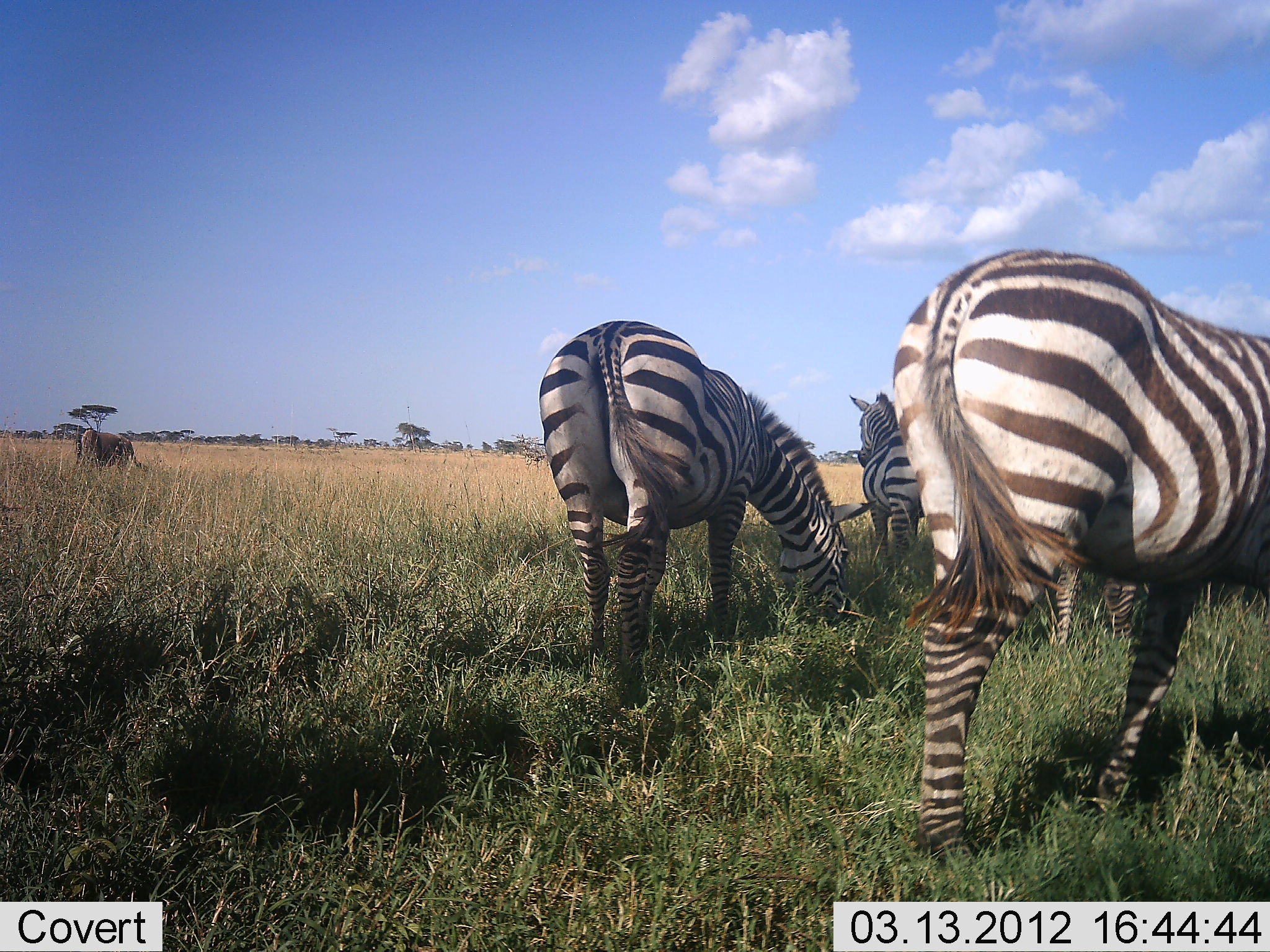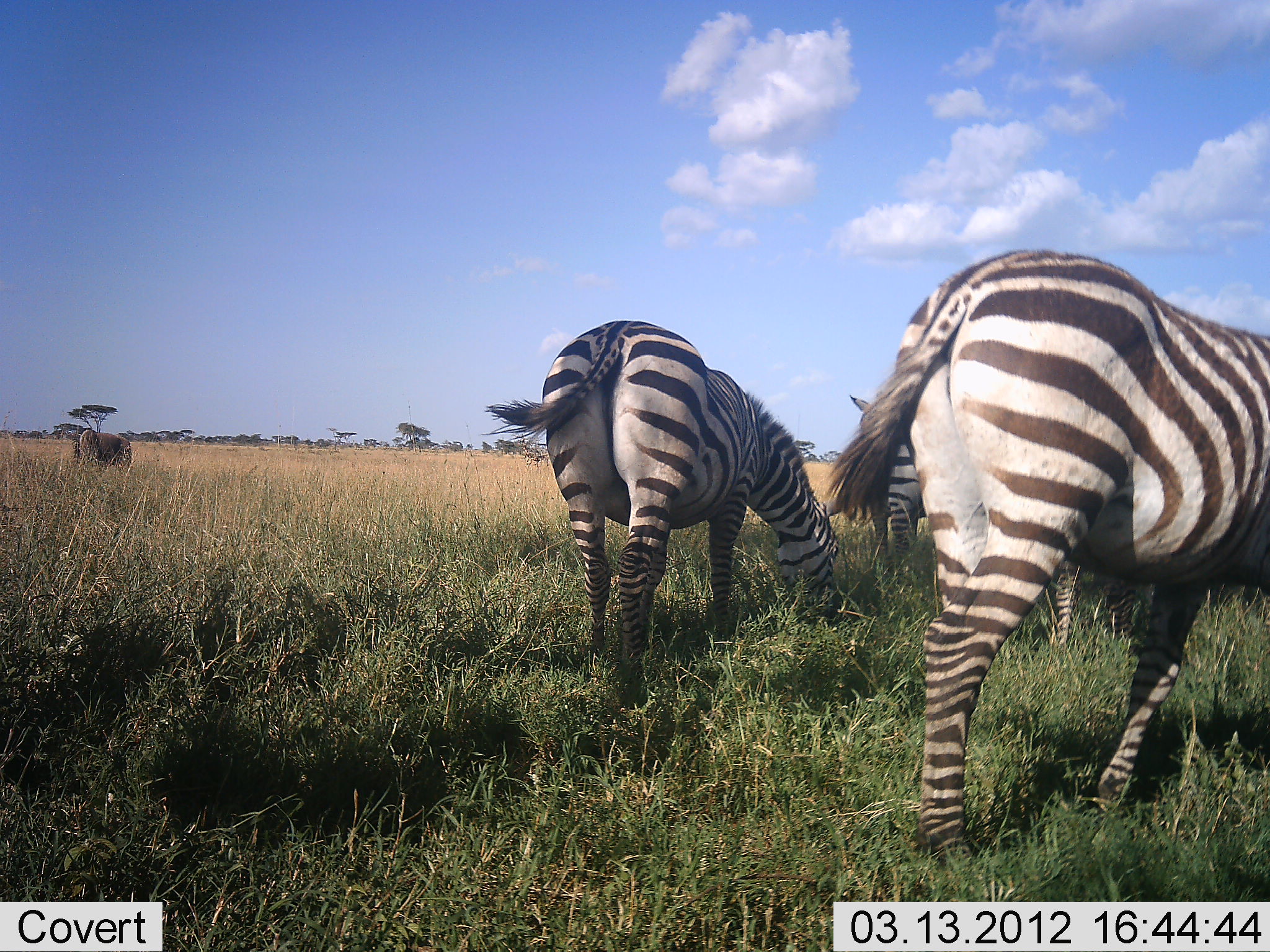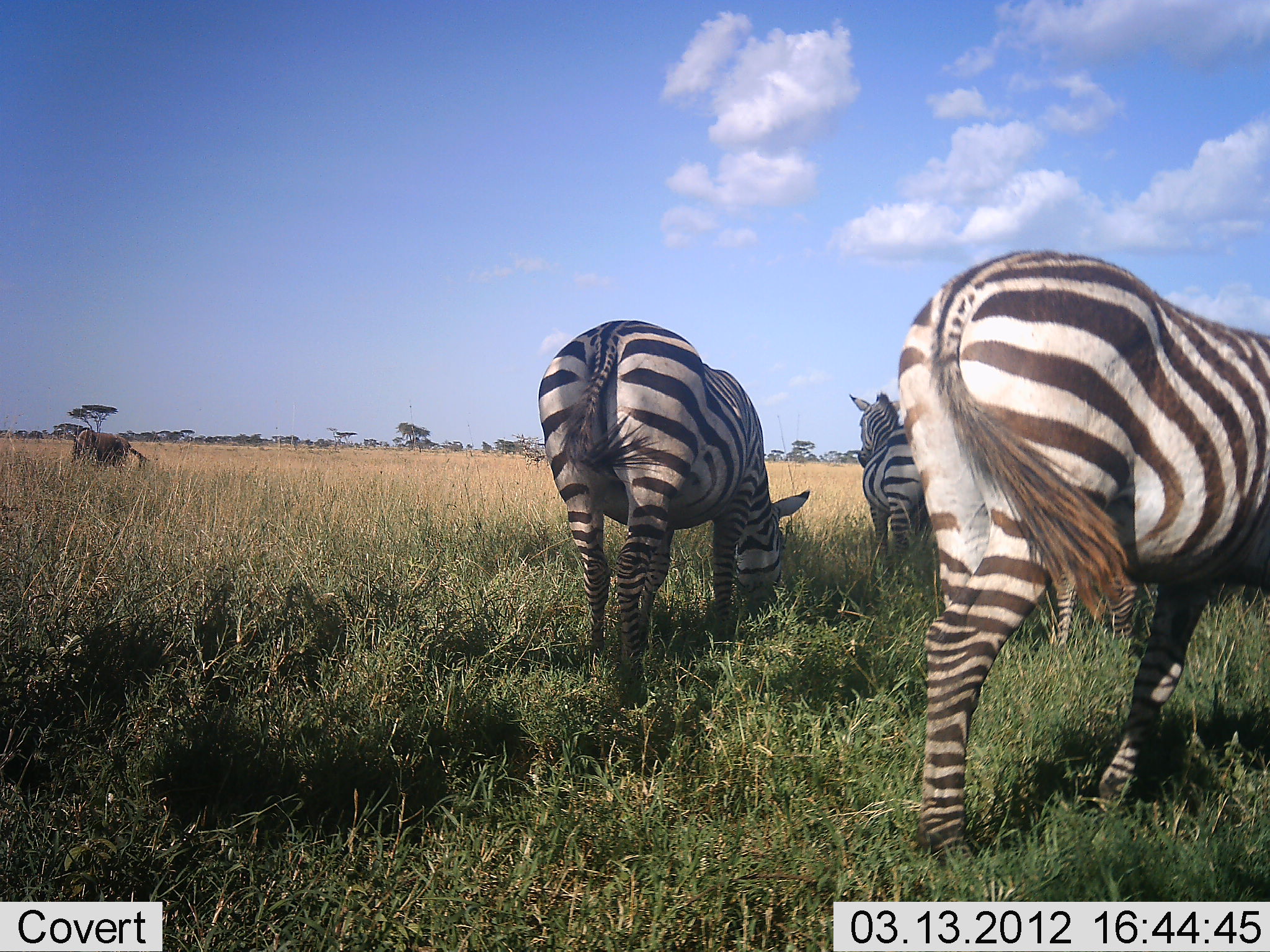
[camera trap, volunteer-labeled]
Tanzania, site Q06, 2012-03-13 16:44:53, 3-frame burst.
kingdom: Animalia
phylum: Chordata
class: Mammalia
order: Perissodactyla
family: Equidae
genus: Equus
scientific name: Equus quagga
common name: plains zebra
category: zebra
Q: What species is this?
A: Zebra (plains zebra) (Equus quagga).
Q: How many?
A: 4.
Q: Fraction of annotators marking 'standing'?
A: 50%.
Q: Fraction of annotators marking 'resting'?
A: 0%.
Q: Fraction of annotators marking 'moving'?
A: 0%.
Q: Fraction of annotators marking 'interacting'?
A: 3%.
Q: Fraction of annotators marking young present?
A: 3%.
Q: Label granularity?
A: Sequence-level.